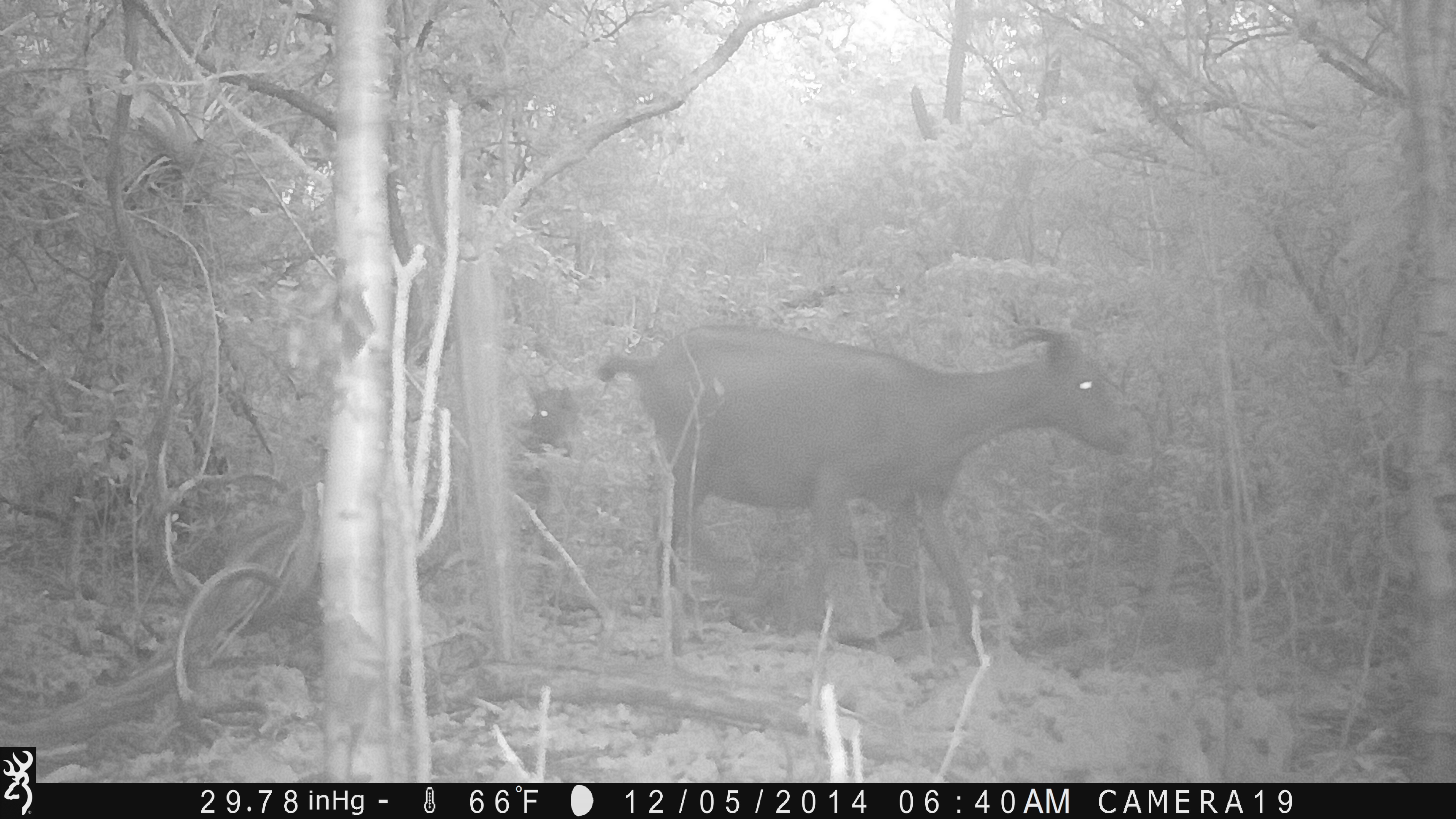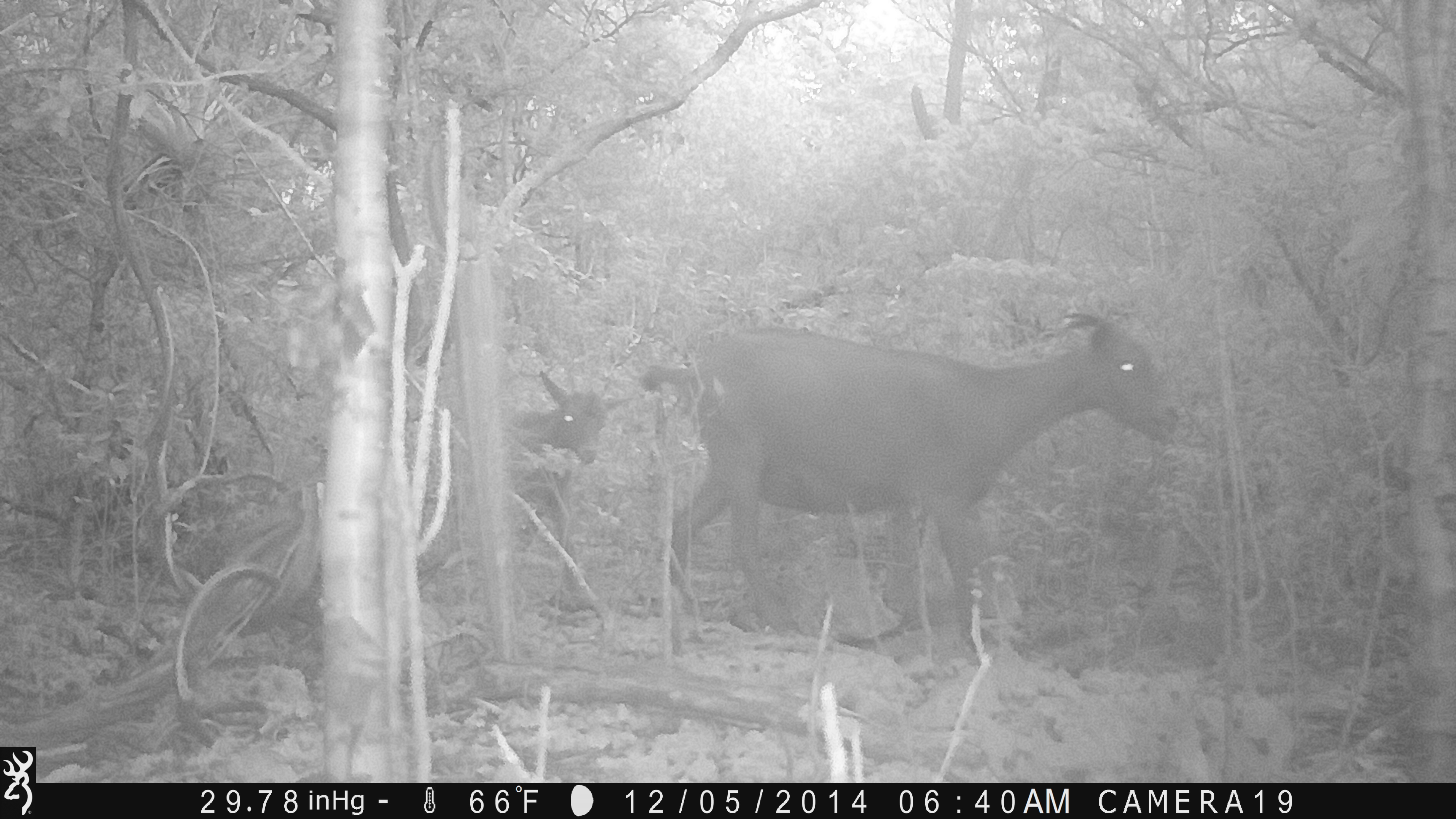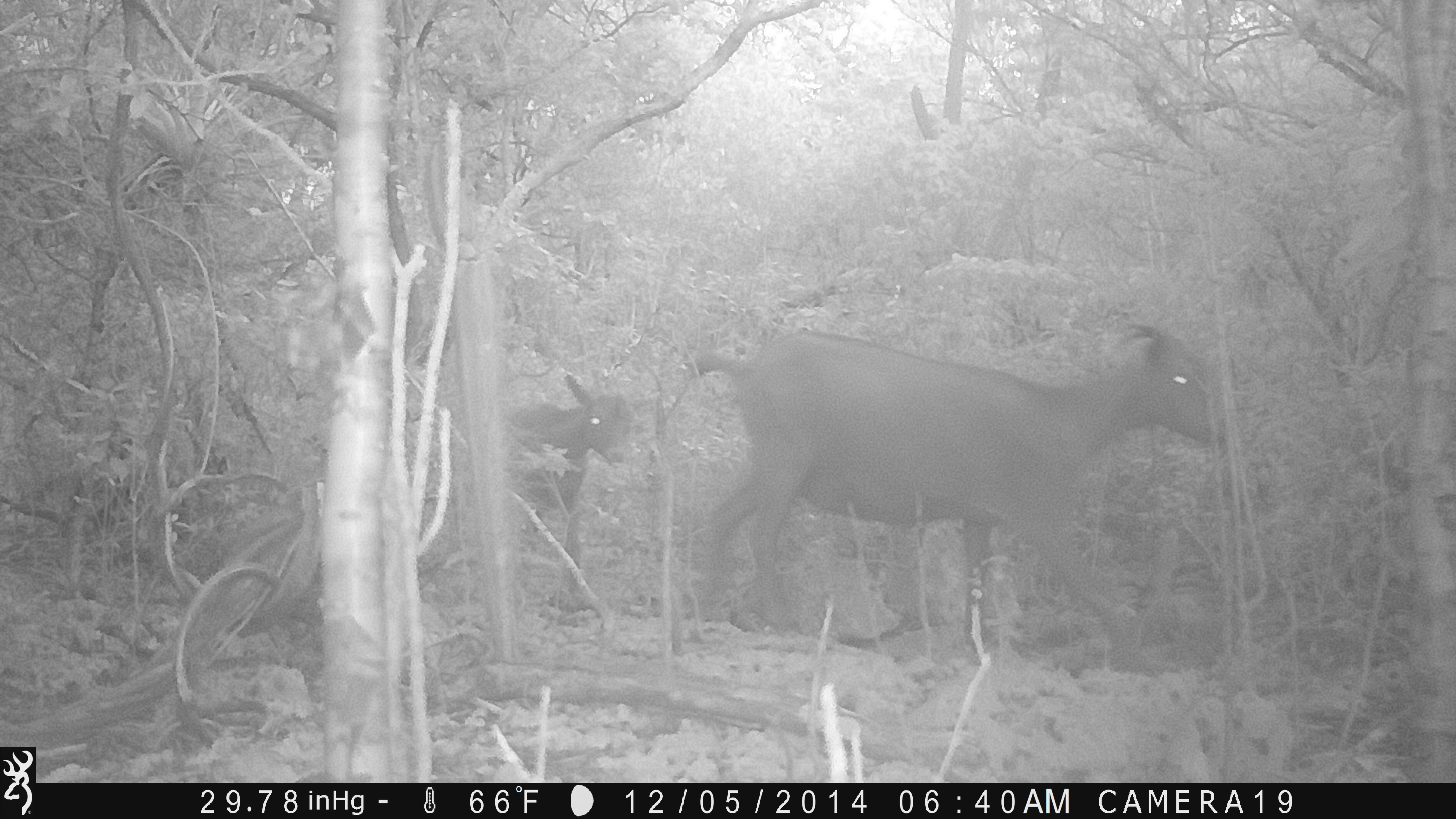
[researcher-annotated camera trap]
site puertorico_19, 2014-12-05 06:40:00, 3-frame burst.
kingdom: Animalia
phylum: Chordata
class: Mammalia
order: Artiodactyla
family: Bovidae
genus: Capra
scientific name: Capra hircus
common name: goat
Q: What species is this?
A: Goat (Capra hircus).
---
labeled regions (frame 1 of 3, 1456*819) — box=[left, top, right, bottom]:
goat: box=[601, 320, 1138, 654]; box=[519, 362, 585, 481]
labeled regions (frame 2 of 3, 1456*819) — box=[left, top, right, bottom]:
goat: box=[631, 306, 1180, 655]; box=[498, 368, 609, 518]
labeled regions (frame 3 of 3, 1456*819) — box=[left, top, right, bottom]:
goat: box=[676, 314, 1230, 671]; box=[492, 375, 632, 551]